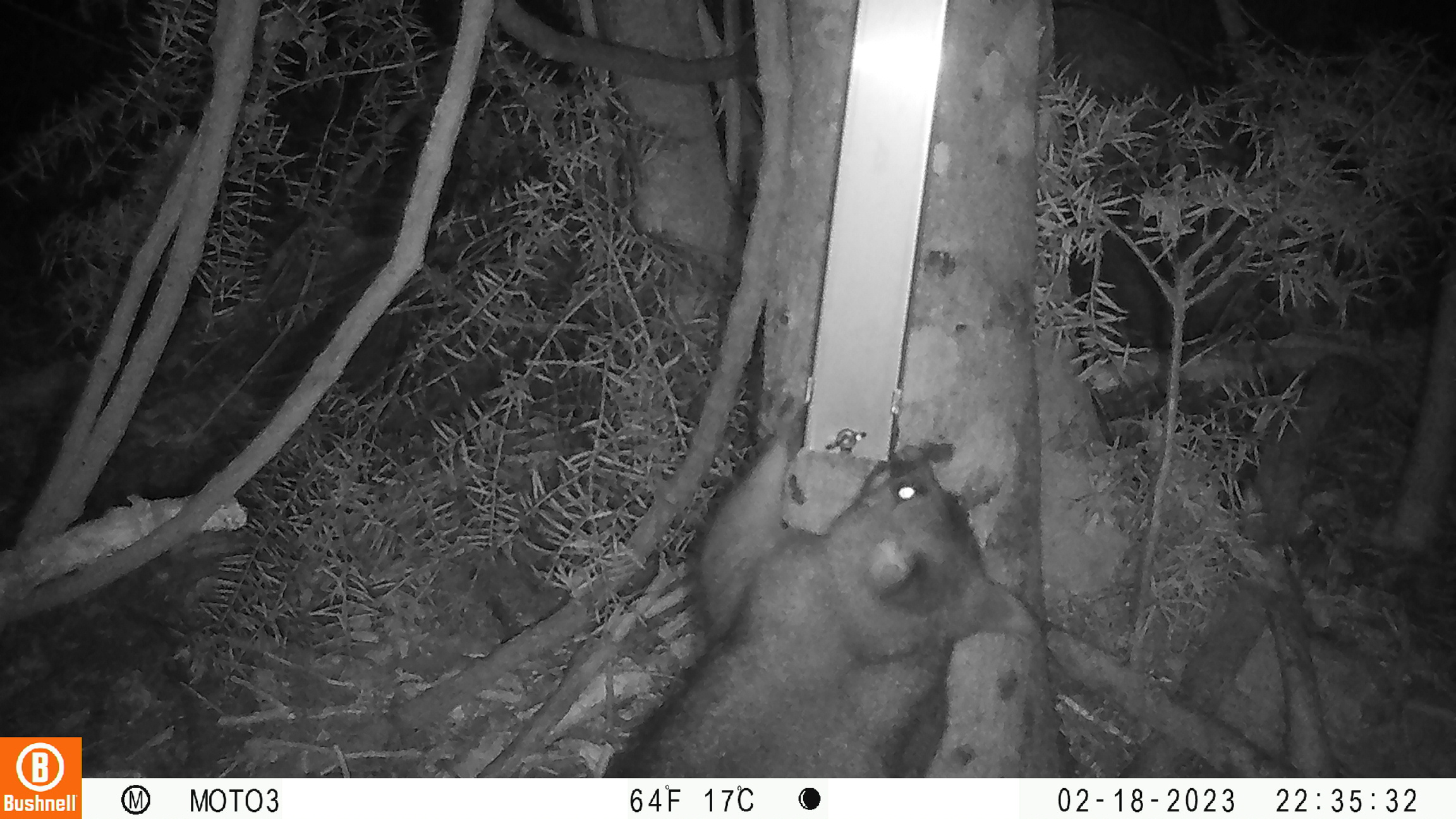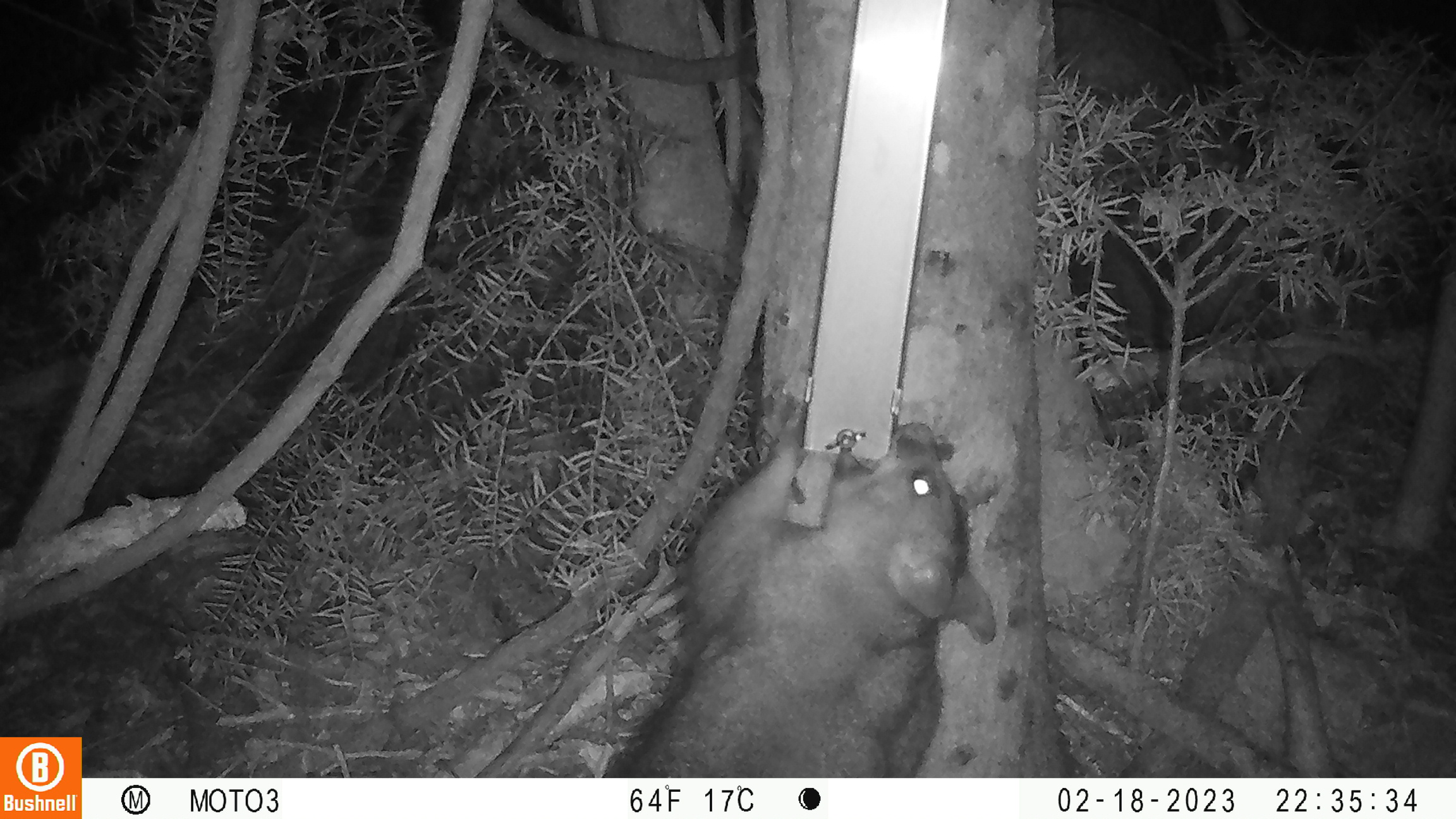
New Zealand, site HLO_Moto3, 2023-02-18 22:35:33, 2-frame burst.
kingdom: Animalia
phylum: Chordata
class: Mammalia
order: Diprotodontia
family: Phalangeridae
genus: Trichosurus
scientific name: Trichosurus vulpecula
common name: common brushtail possum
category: possum